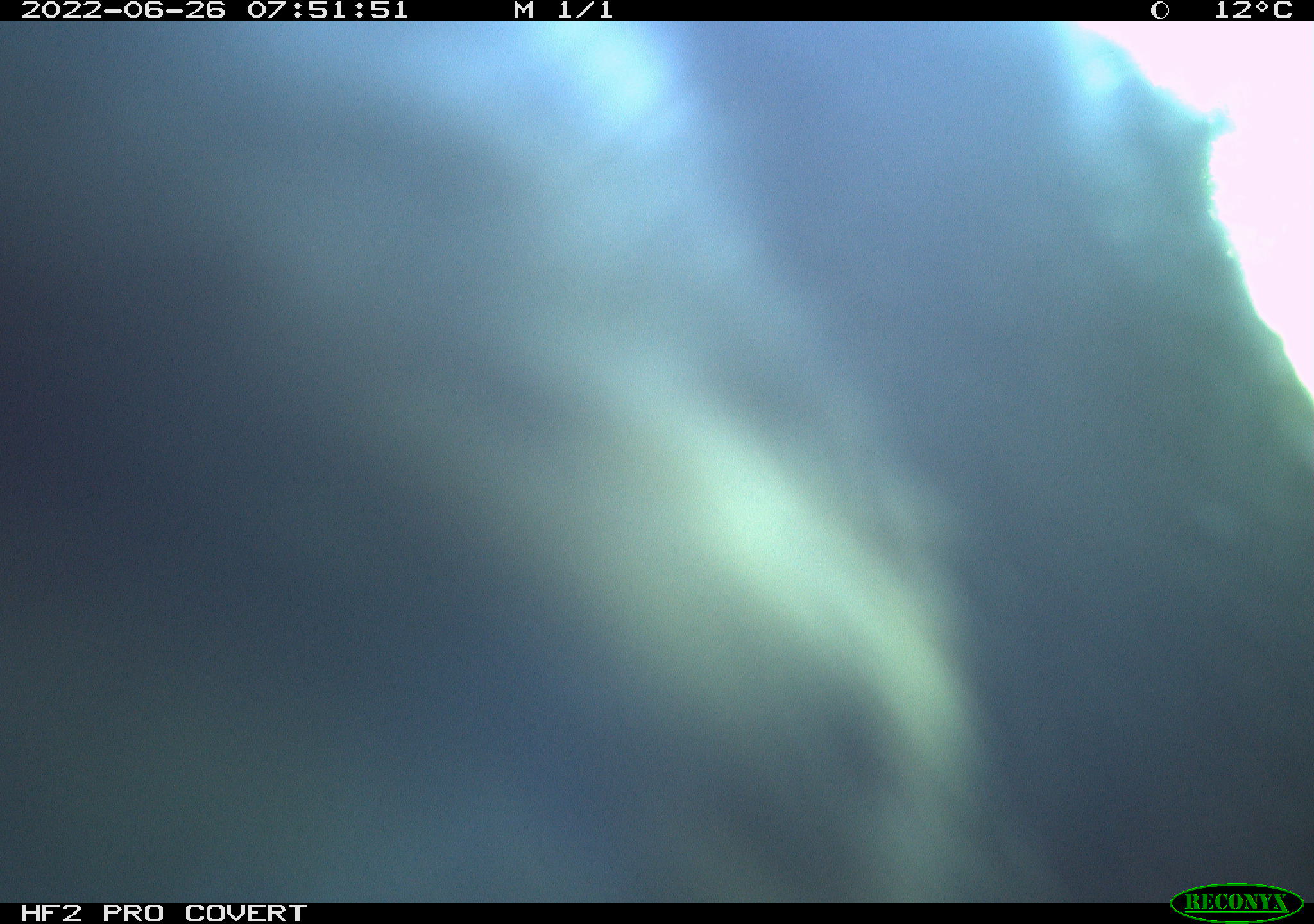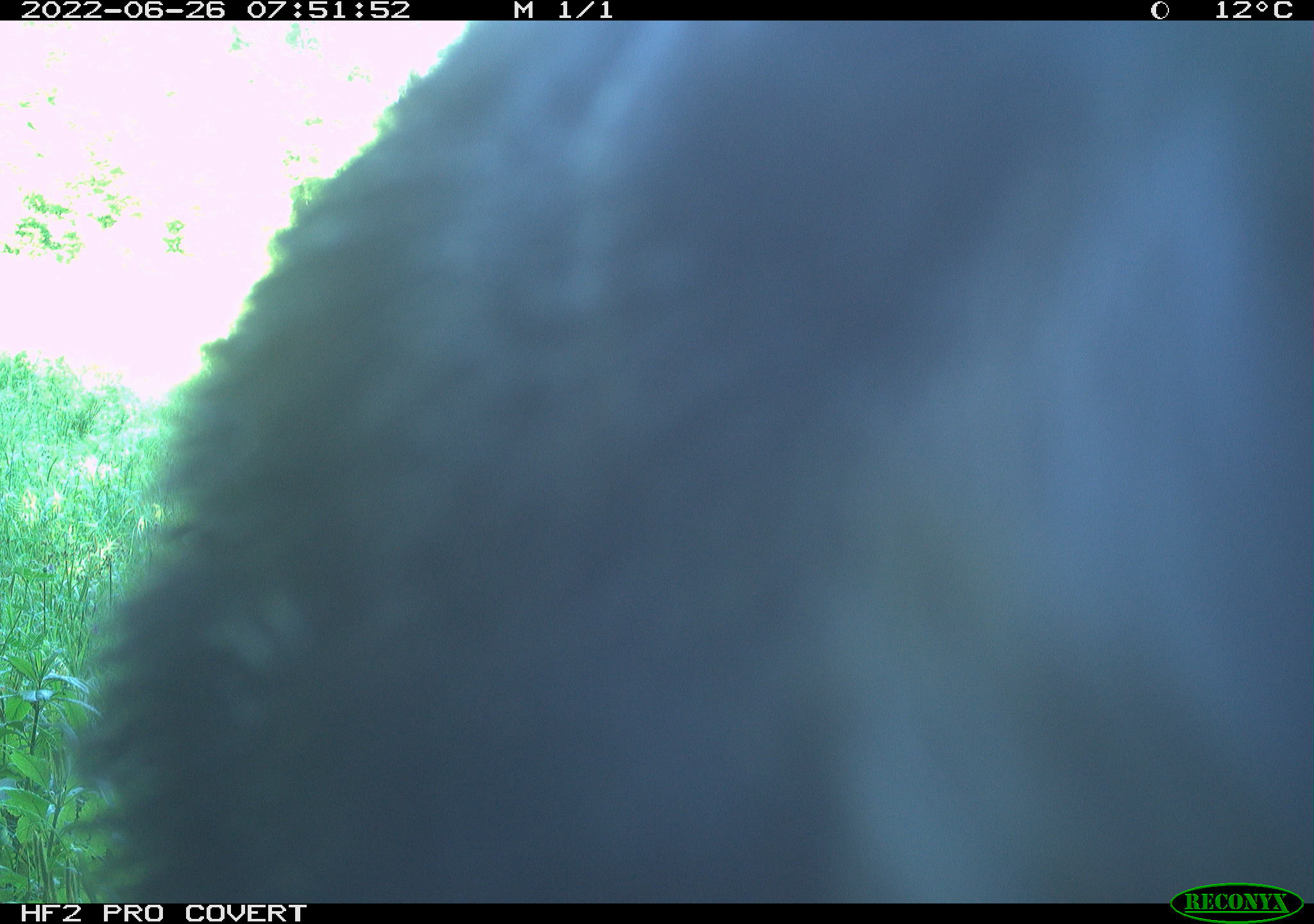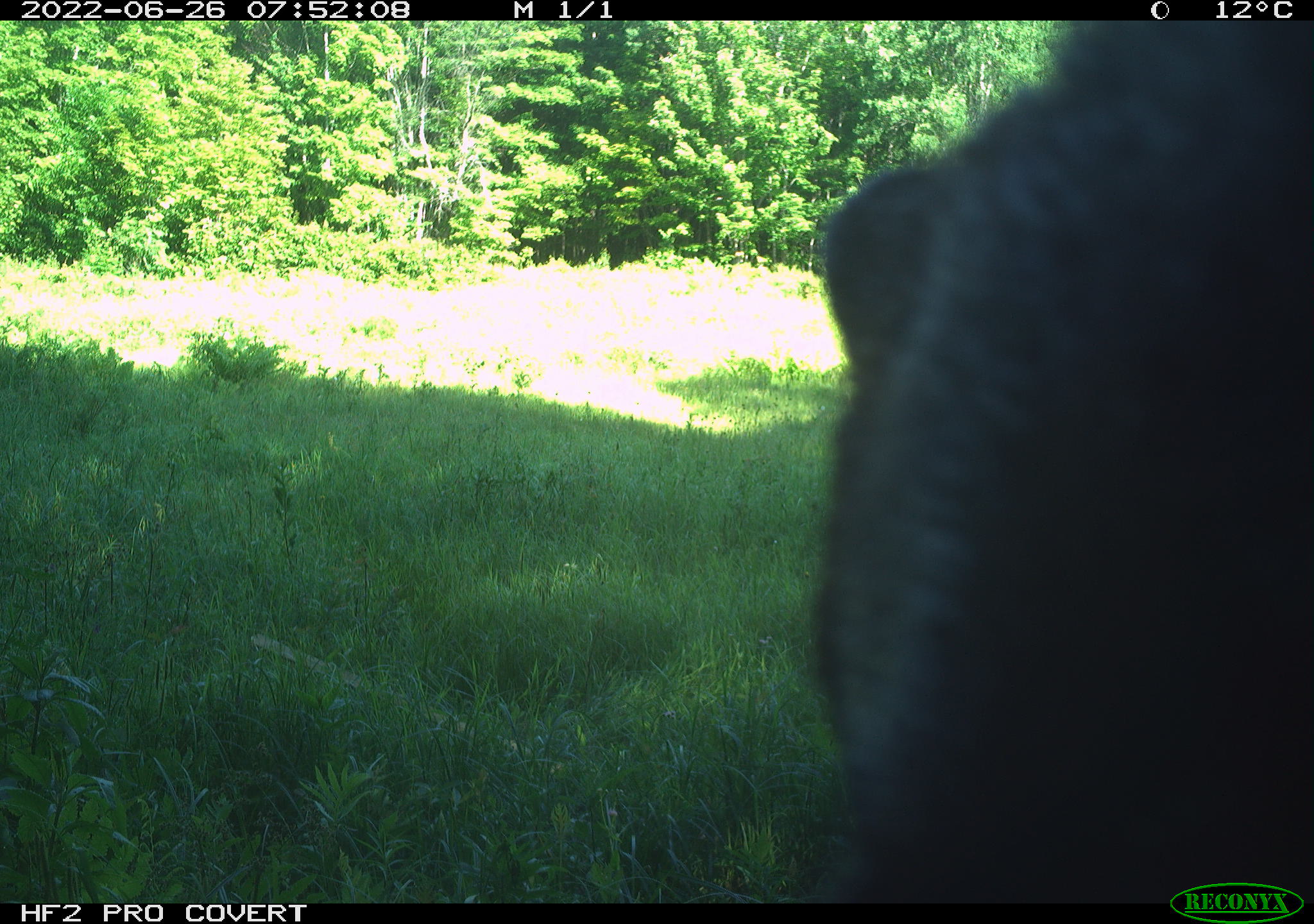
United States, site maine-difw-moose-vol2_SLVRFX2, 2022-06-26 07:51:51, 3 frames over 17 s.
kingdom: Animalia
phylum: Chordata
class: Mammalia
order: Carnivora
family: Ursidae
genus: Ursus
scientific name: Ursus americanus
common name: black bear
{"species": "black bear (Ursus americanus)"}